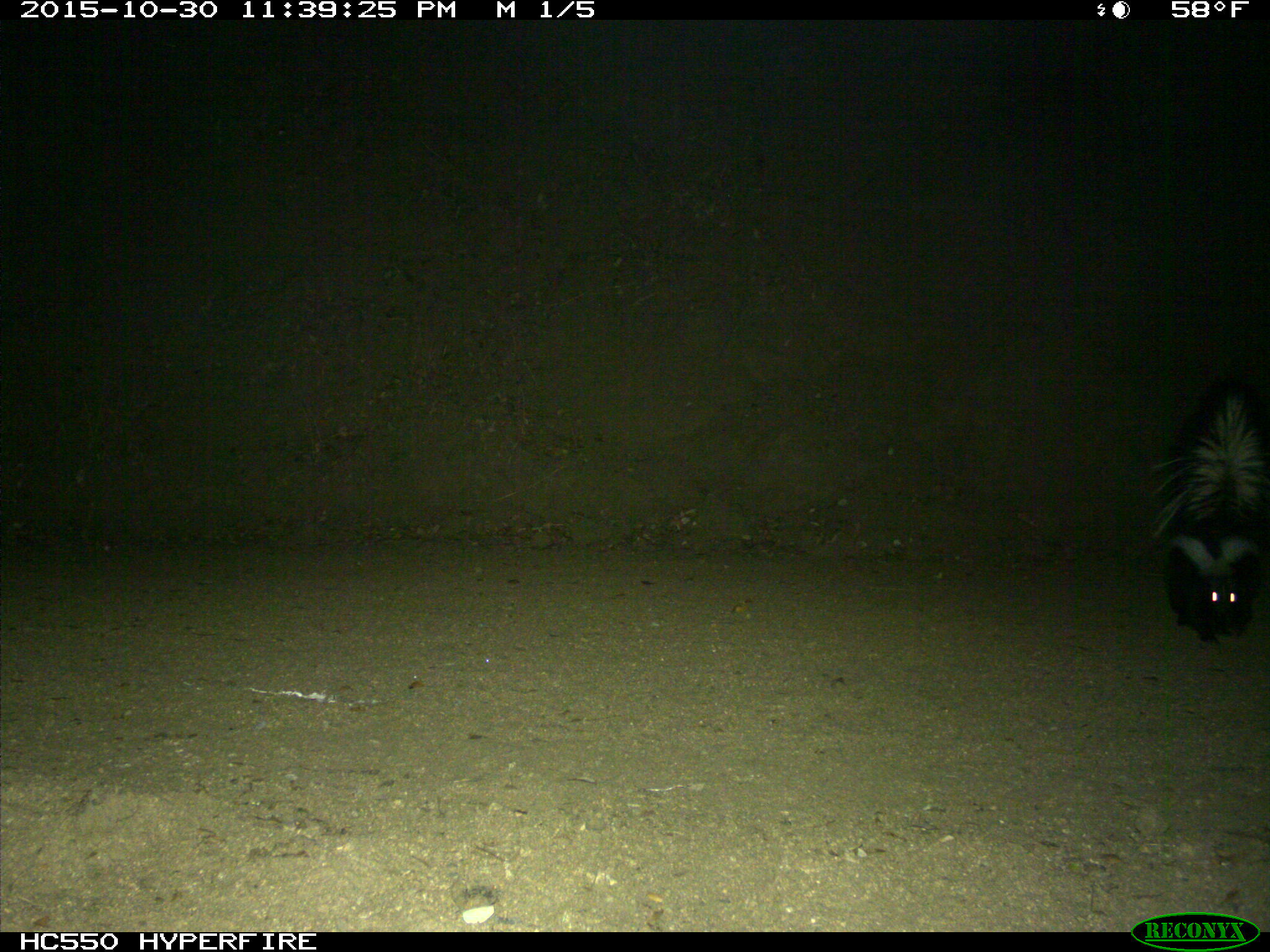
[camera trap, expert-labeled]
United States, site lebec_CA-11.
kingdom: Animalia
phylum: Chordata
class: Mammalia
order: Carnivora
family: Mephitidae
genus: Mephitis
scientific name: Mephitis mephitis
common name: striped skunk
Mephitis mephitis (striped skunk).